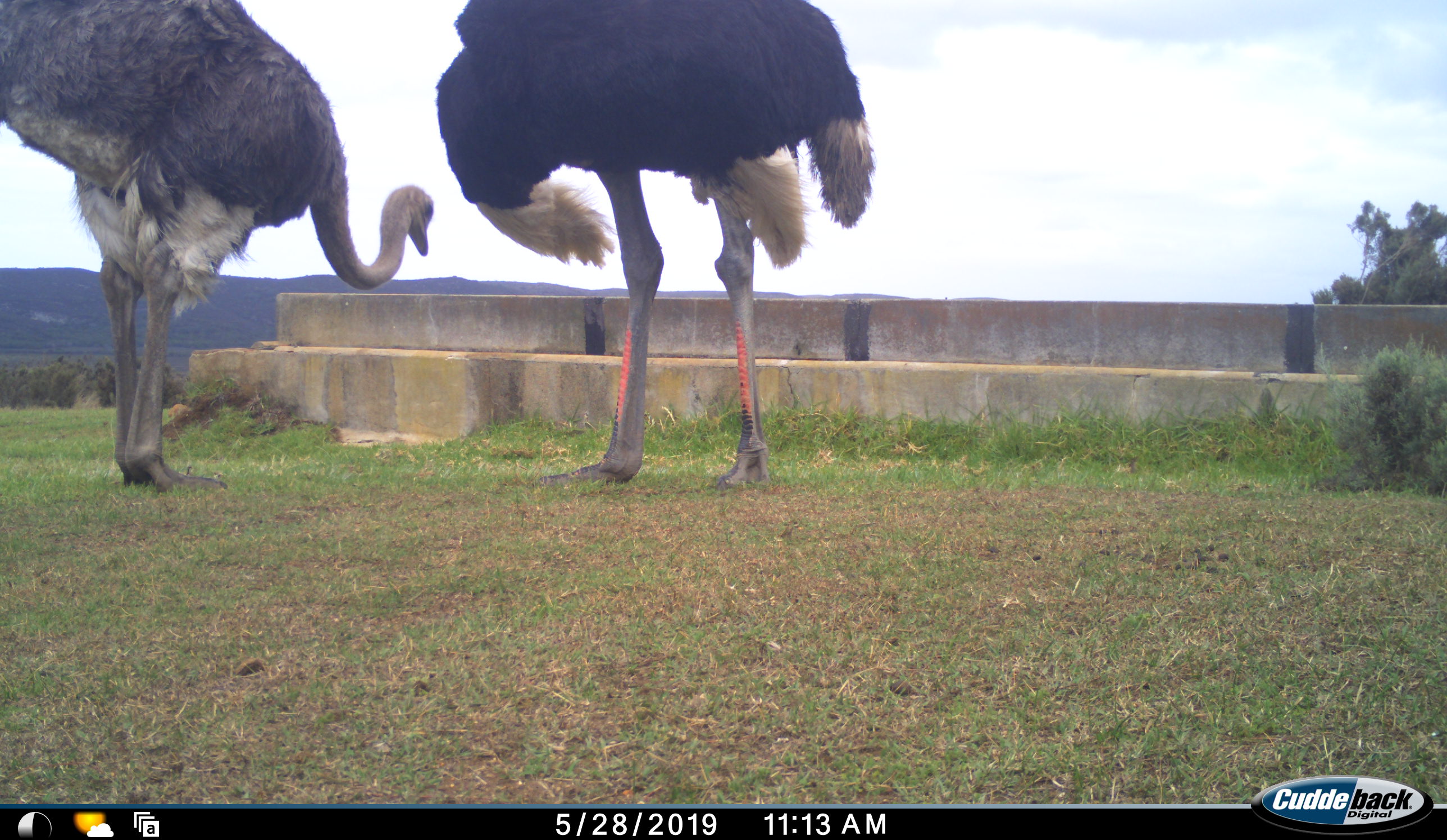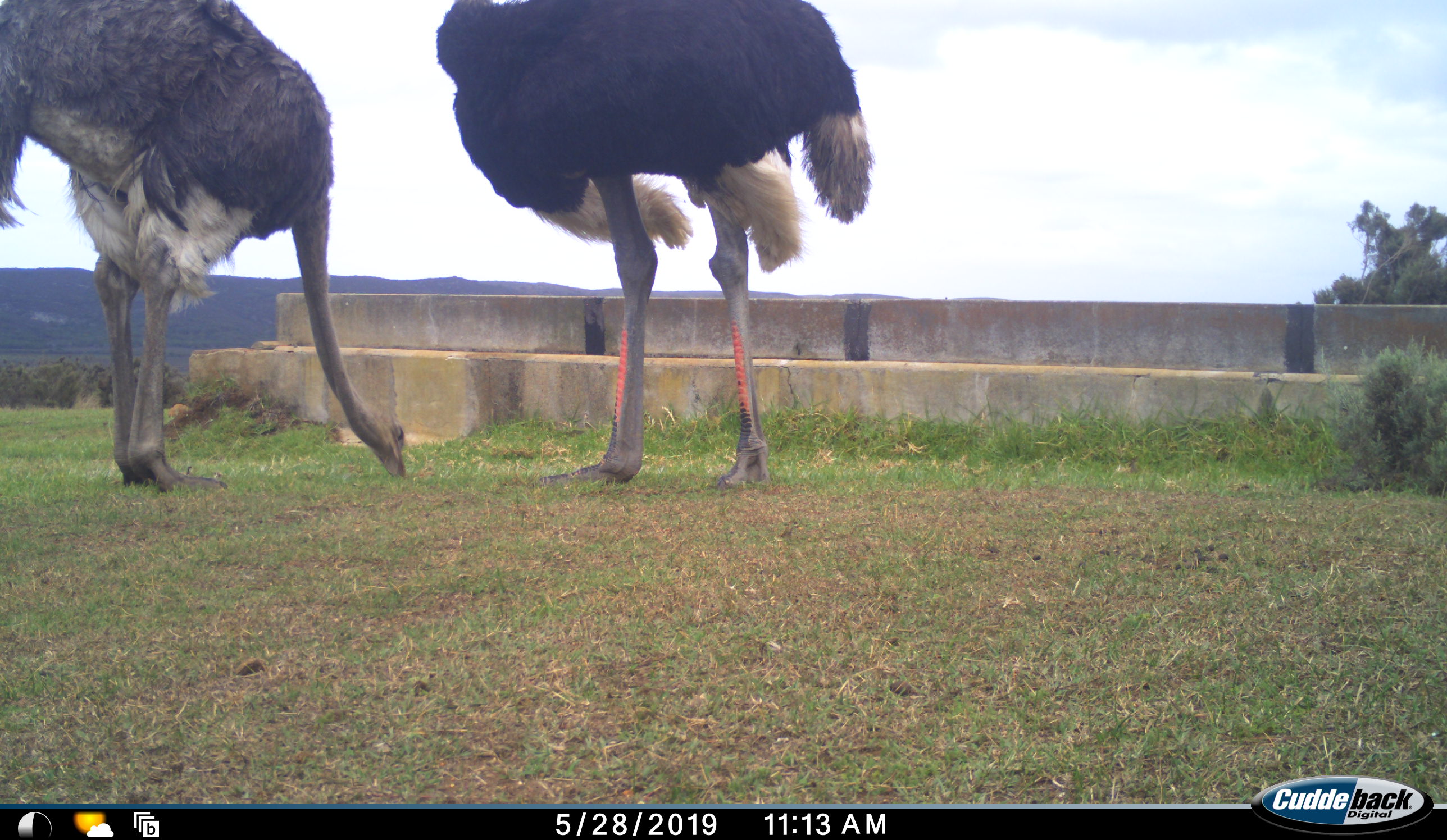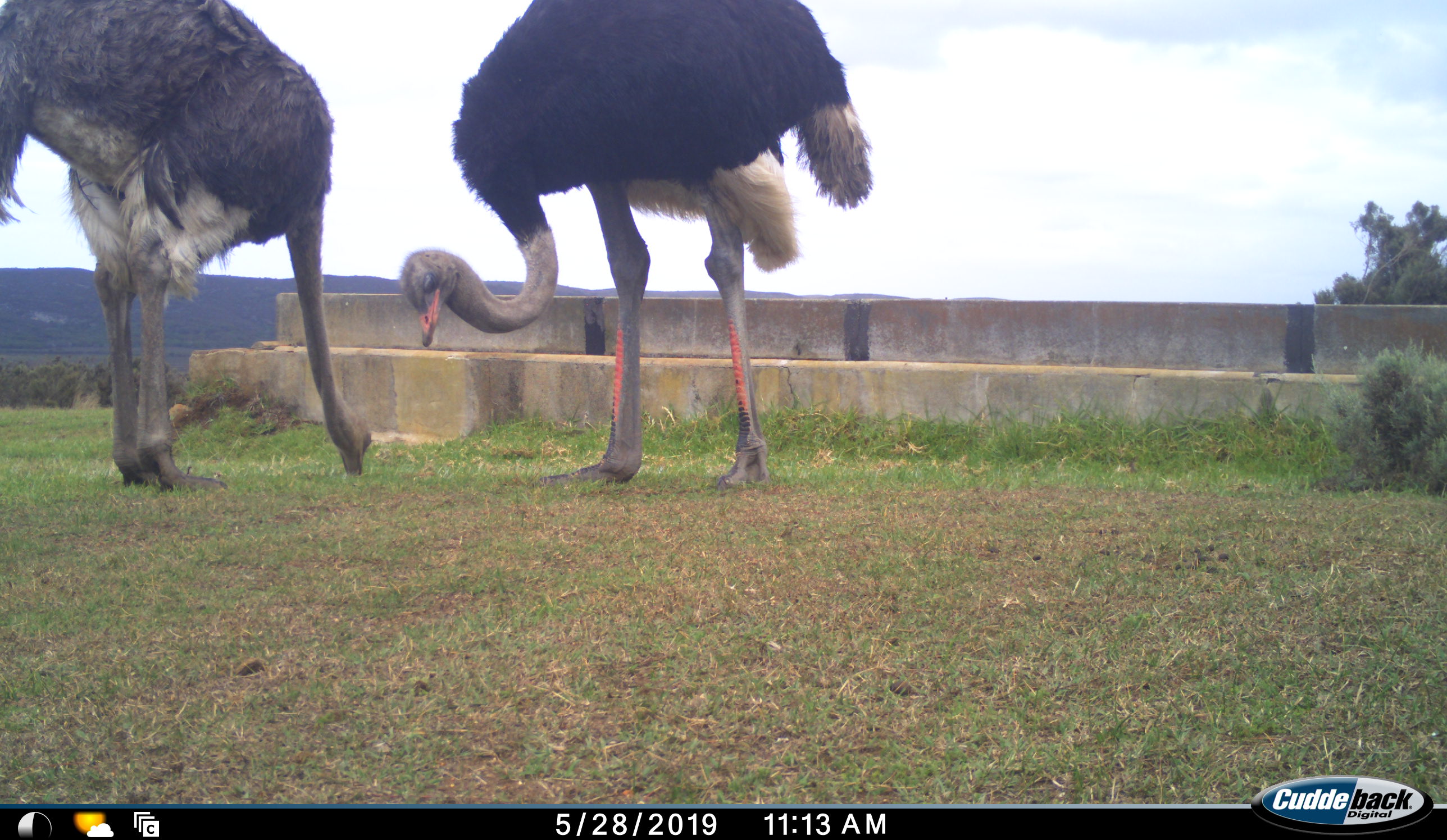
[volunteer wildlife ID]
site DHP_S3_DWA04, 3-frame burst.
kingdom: Animalia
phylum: Chordata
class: Aves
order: Struthioniformes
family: Struthionidae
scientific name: Struthionidae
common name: ostrich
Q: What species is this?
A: Ostrich (Struthionidae).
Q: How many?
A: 2.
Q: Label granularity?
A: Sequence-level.